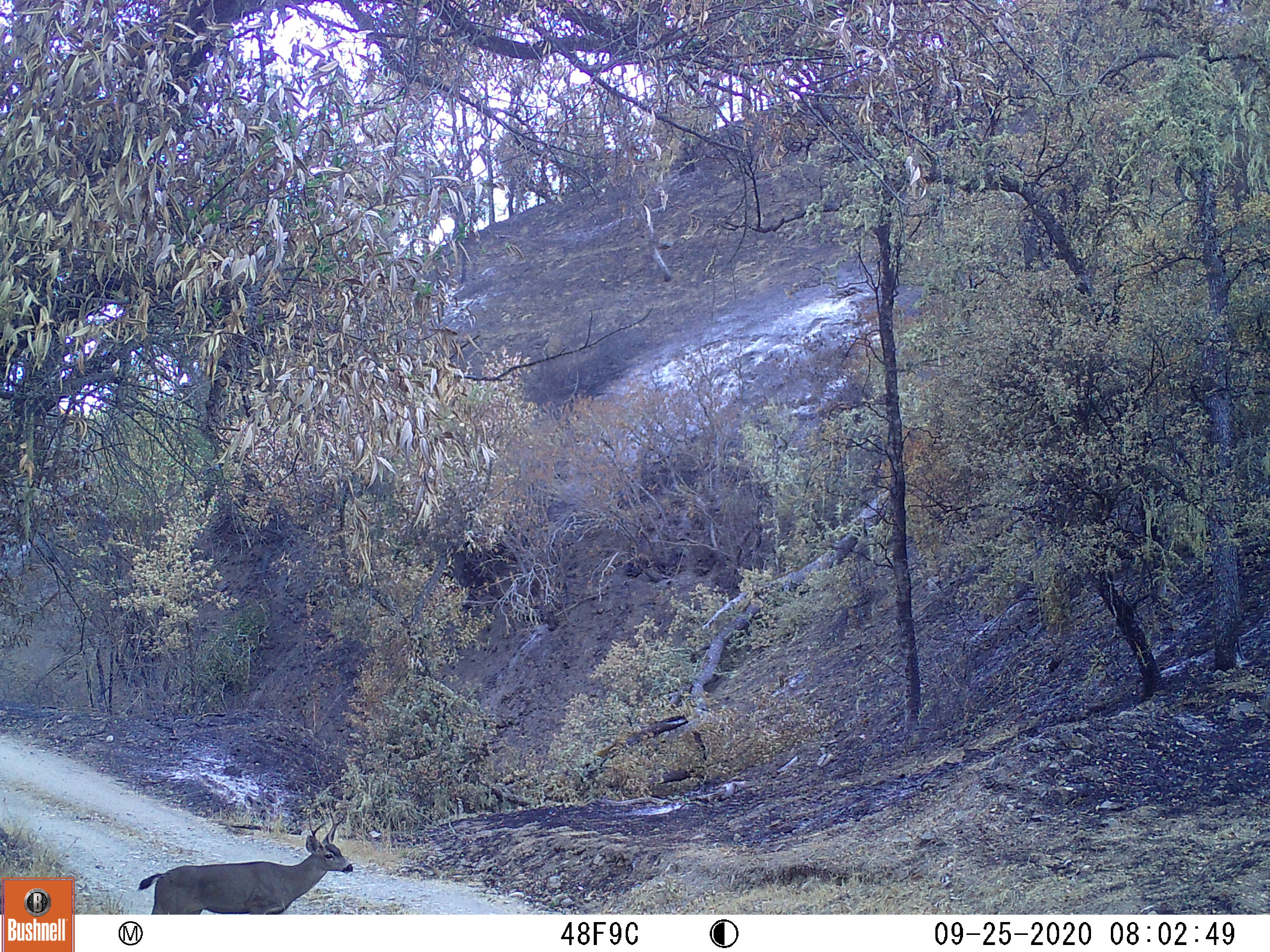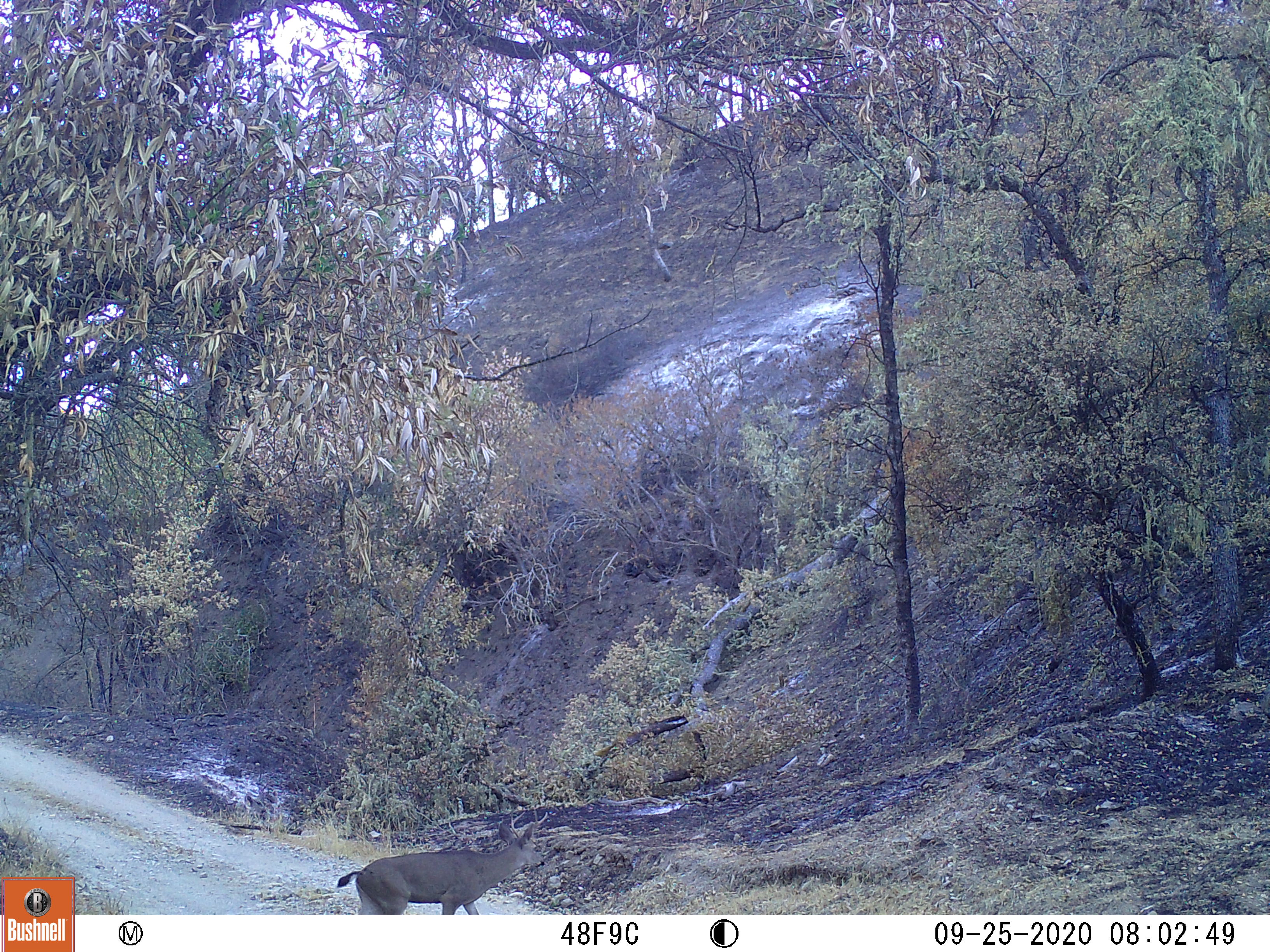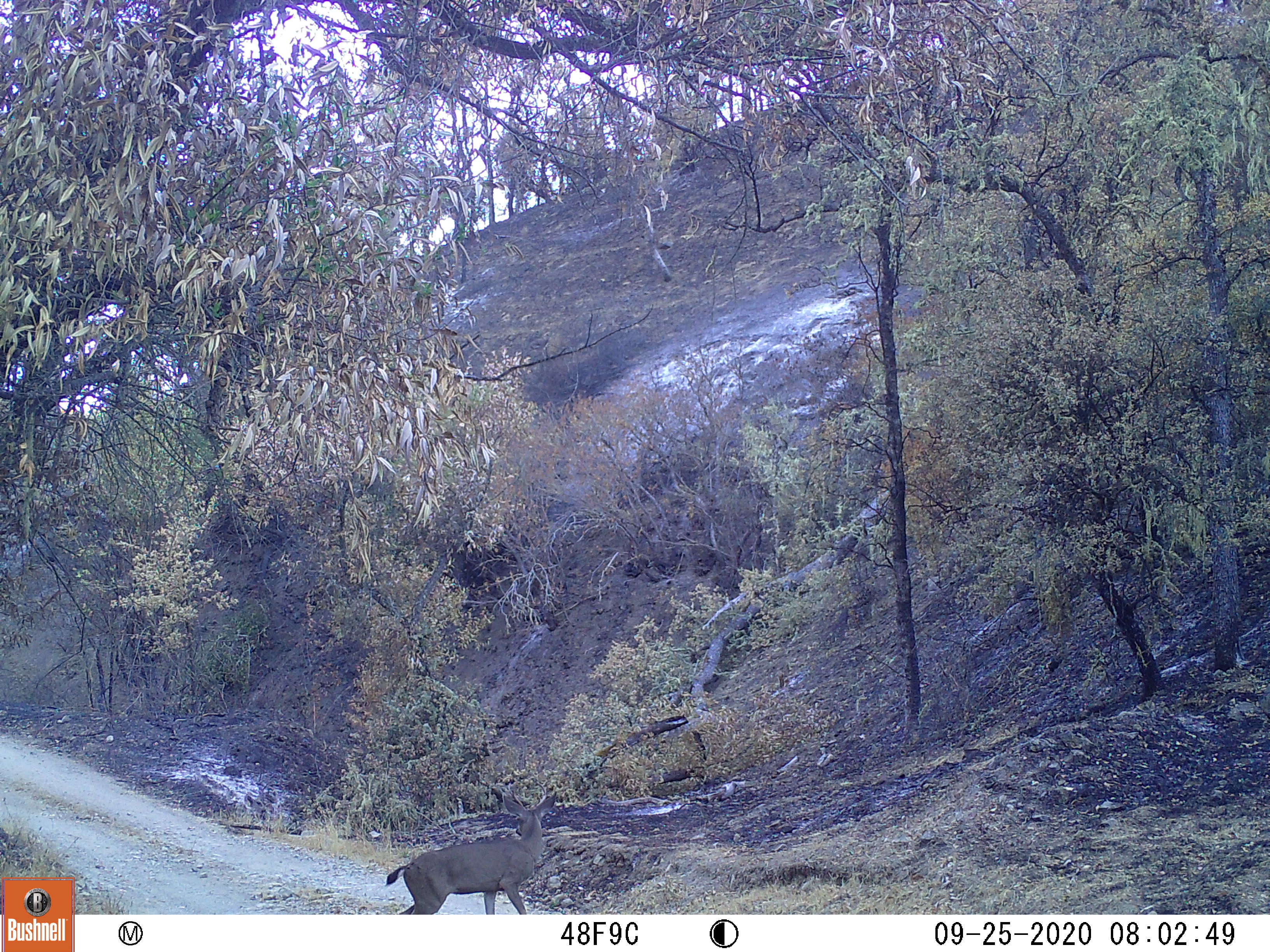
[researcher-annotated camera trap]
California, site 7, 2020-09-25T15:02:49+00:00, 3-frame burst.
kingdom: Animalia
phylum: Chordata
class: Mammalia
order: Artiodactyla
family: Cervidae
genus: Odocoileus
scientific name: Odocoileus hemionus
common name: mule deer